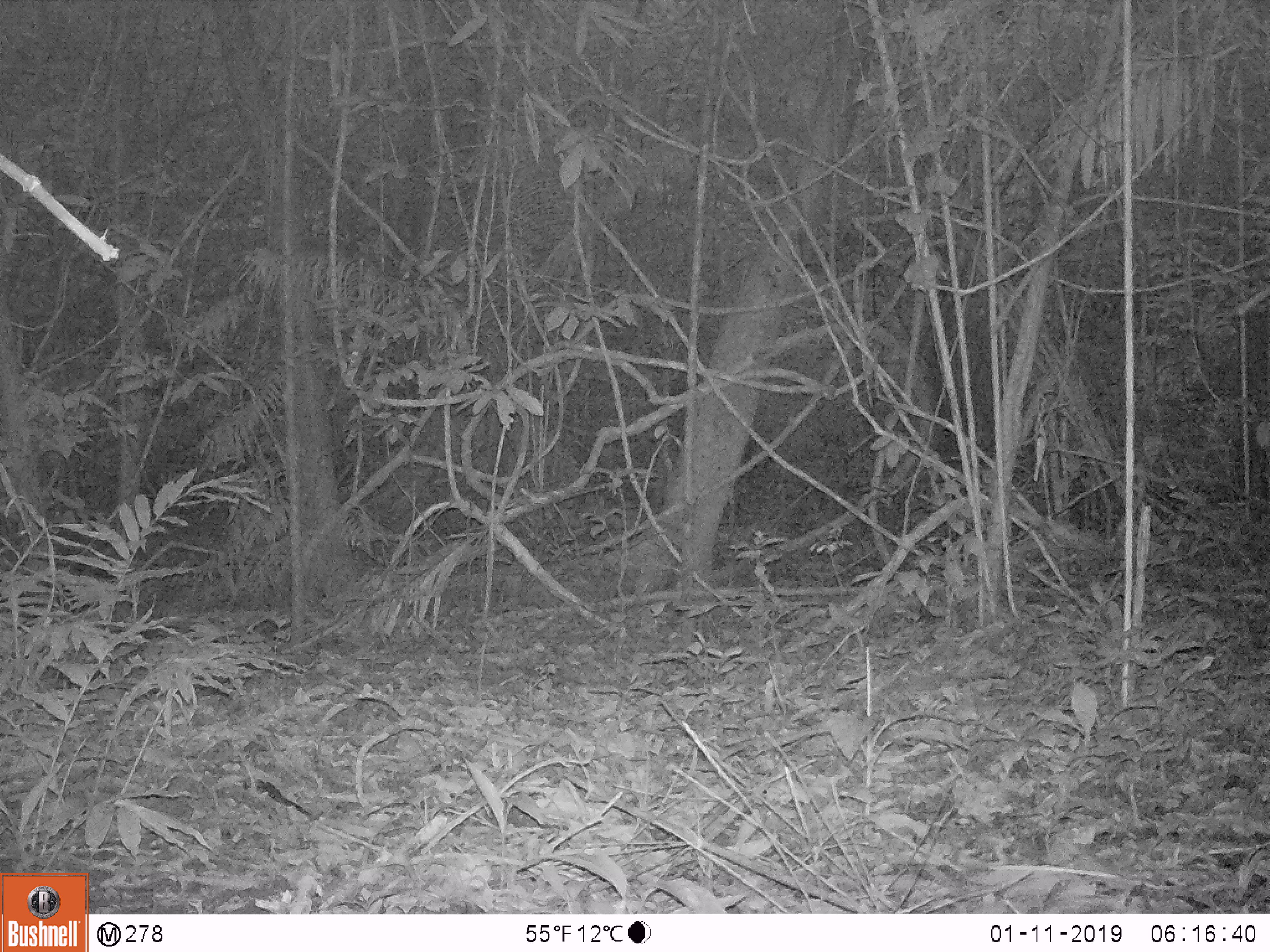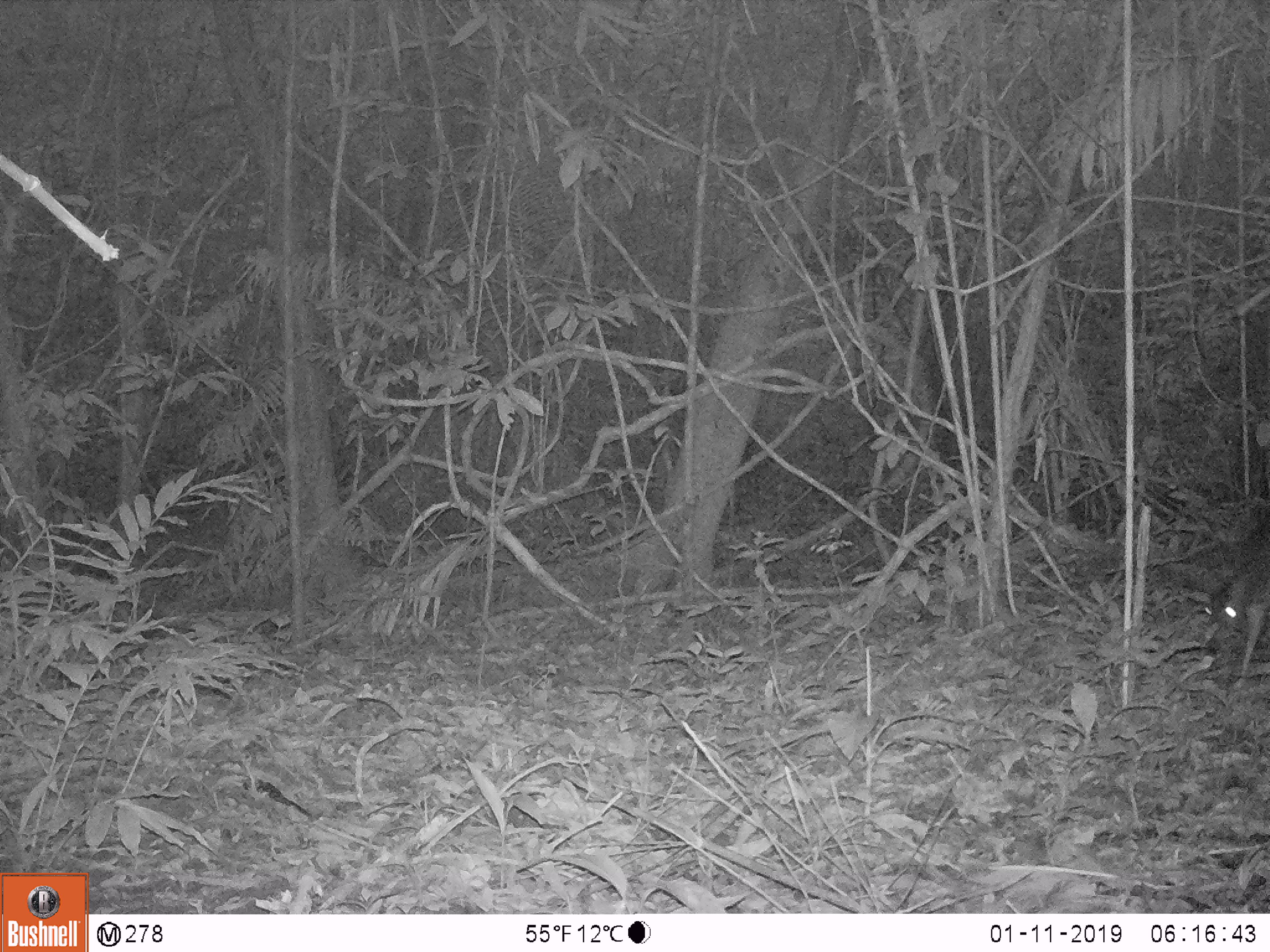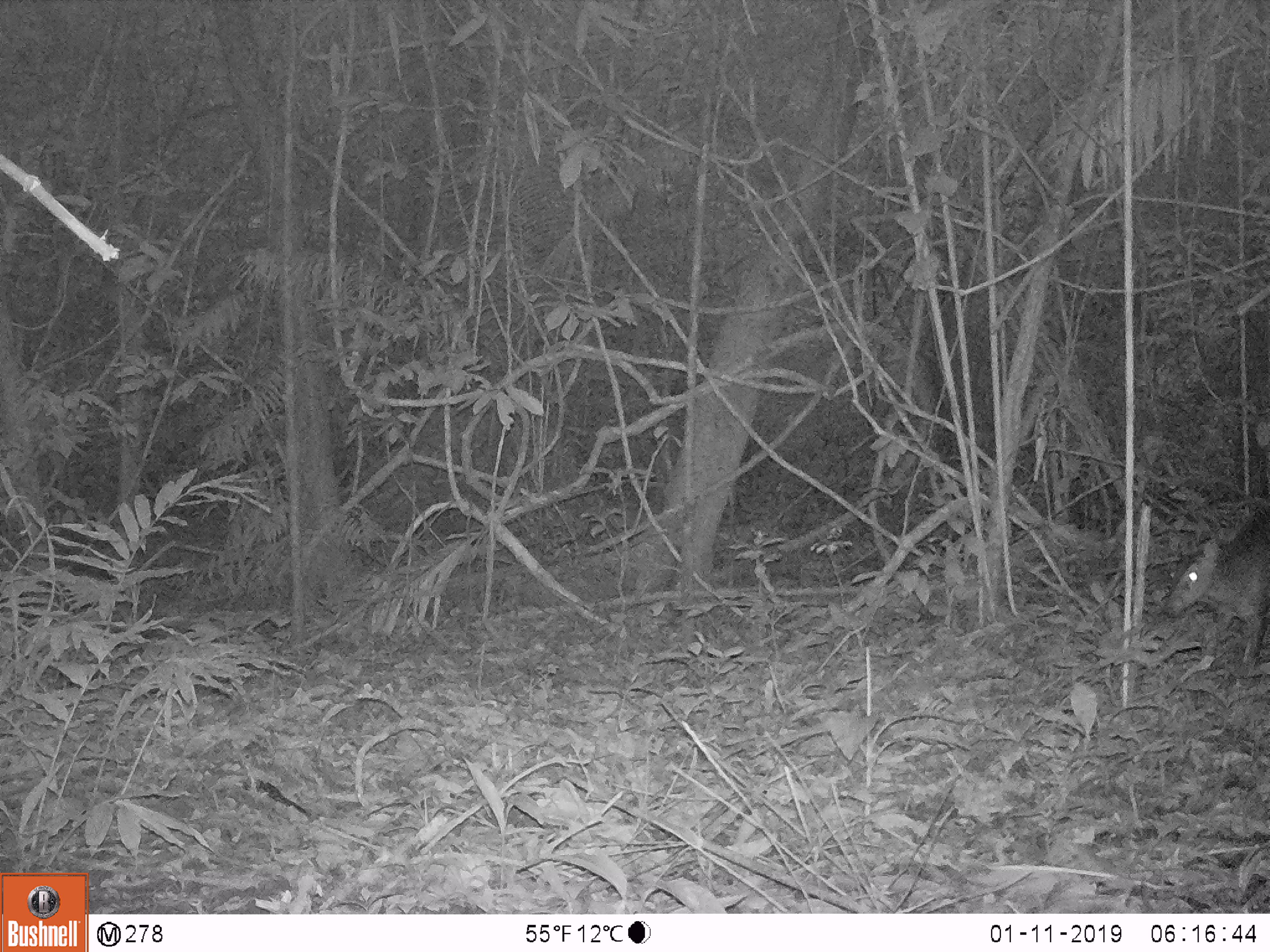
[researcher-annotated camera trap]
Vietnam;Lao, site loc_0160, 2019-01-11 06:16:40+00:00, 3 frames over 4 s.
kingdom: Animalia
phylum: Chordata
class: Mammalia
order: Artiodactyla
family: Cervidae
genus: Muntiacus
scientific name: Muntiacus vuquangensis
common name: large-antlered muntjac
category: large antlered muntjac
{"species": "large antlered muntjac (large-antlered muntjac) (Muntiacus vuquangensis)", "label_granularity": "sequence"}